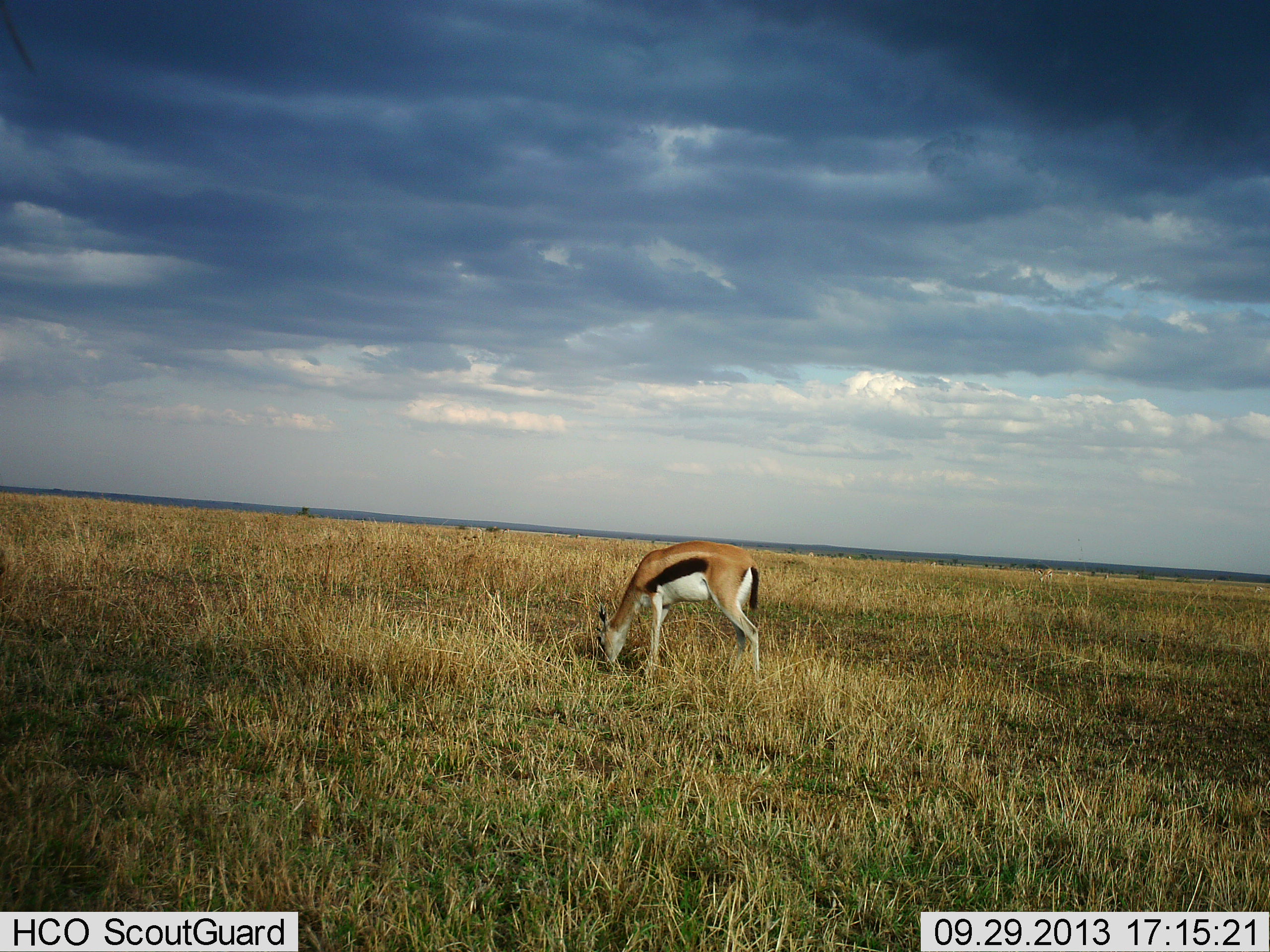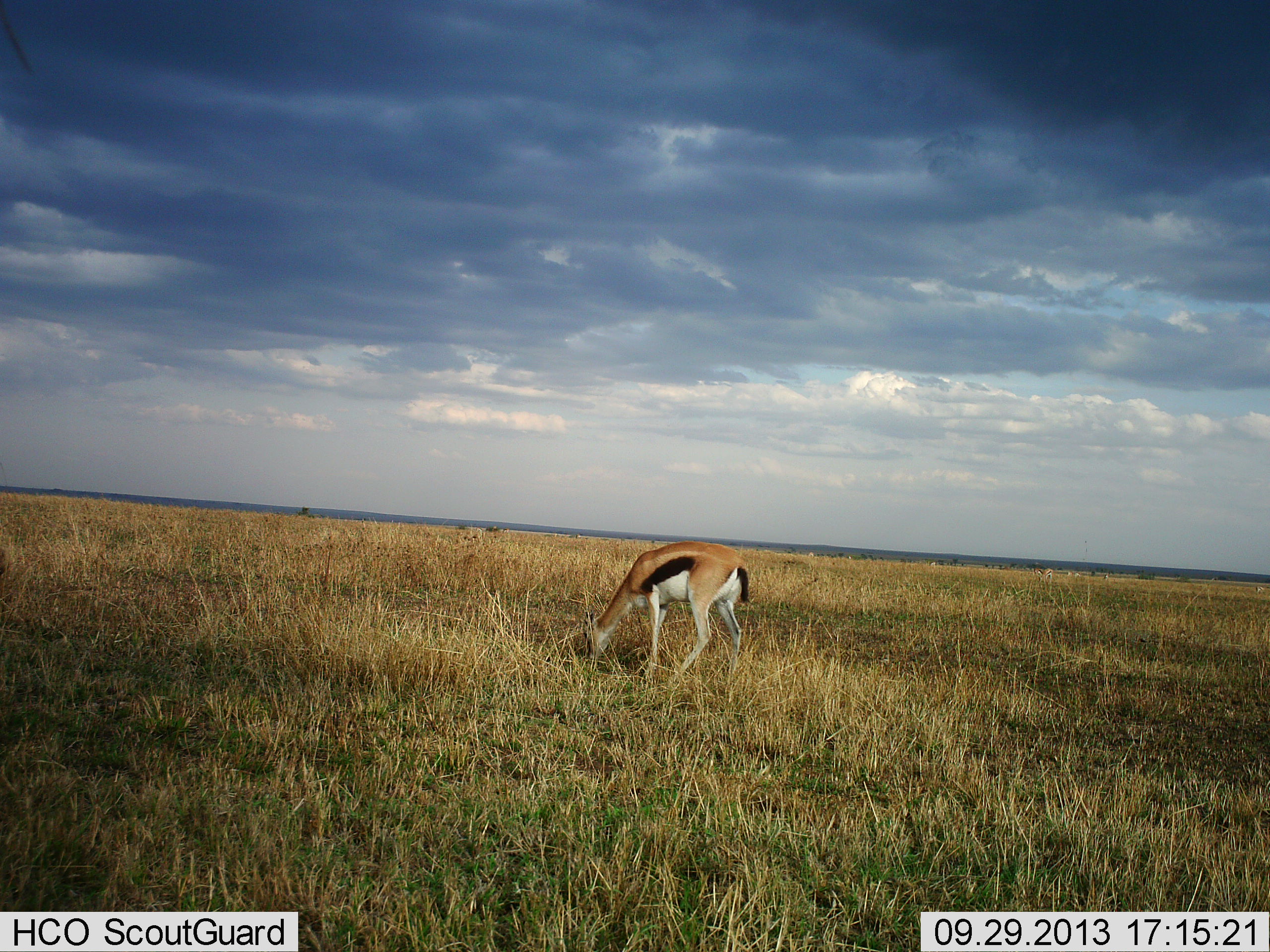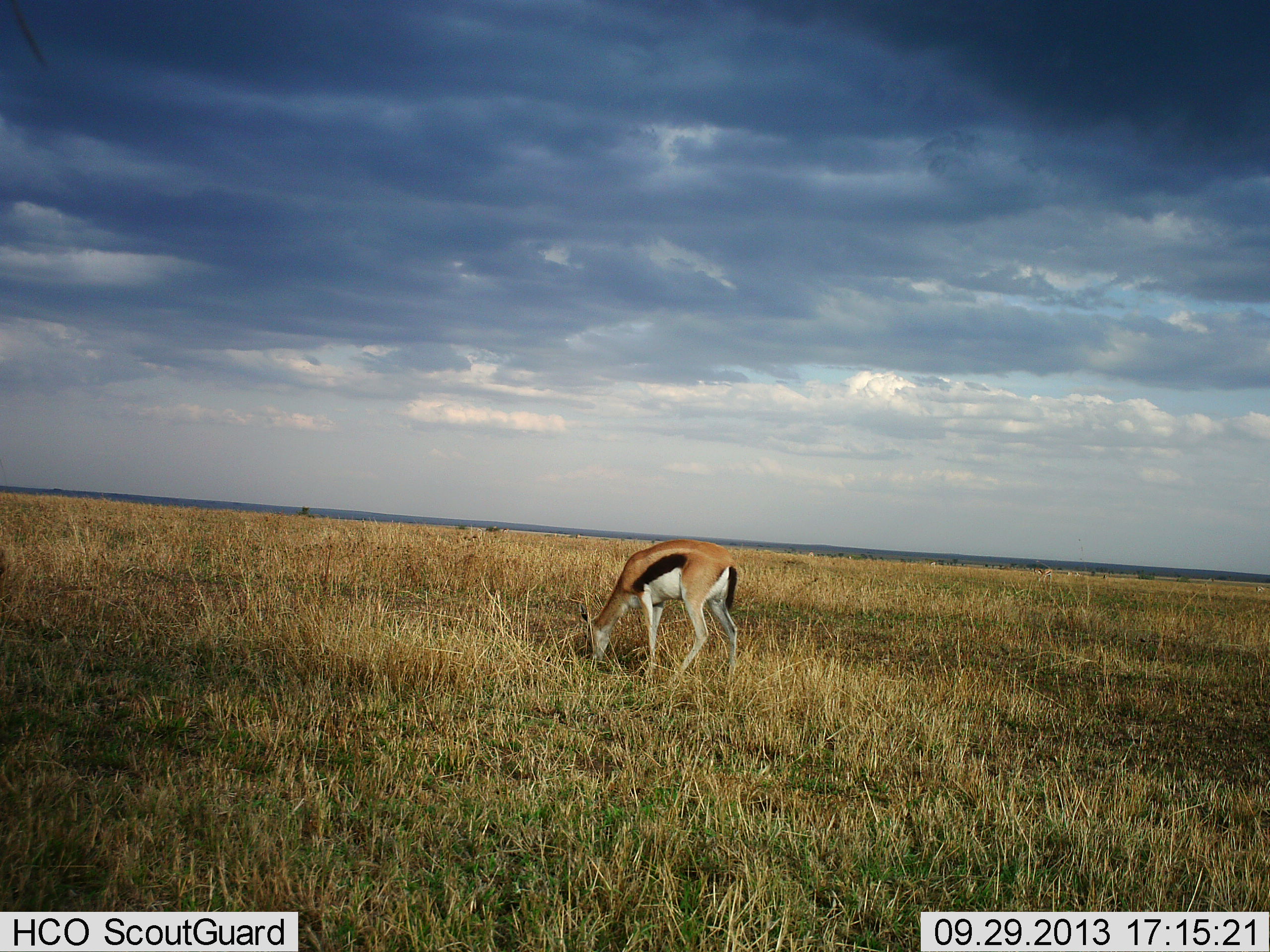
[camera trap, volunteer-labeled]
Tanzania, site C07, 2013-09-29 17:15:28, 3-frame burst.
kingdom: Animalia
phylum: Chordata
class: Mammalia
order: Artiodactyla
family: Bovidae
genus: Eudorcas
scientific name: Eudorcas thomsonii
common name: thomson's gazelle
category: gazellethomsons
Gazellethomsons (thomson's gazelle) (Eudorcas thomsonii), count 1. Behavior (volunteer vote fractions): standing 14%, resting 0%, moving 0%, interacting 0%. Young present (vote fraction): 0%. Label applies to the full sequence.